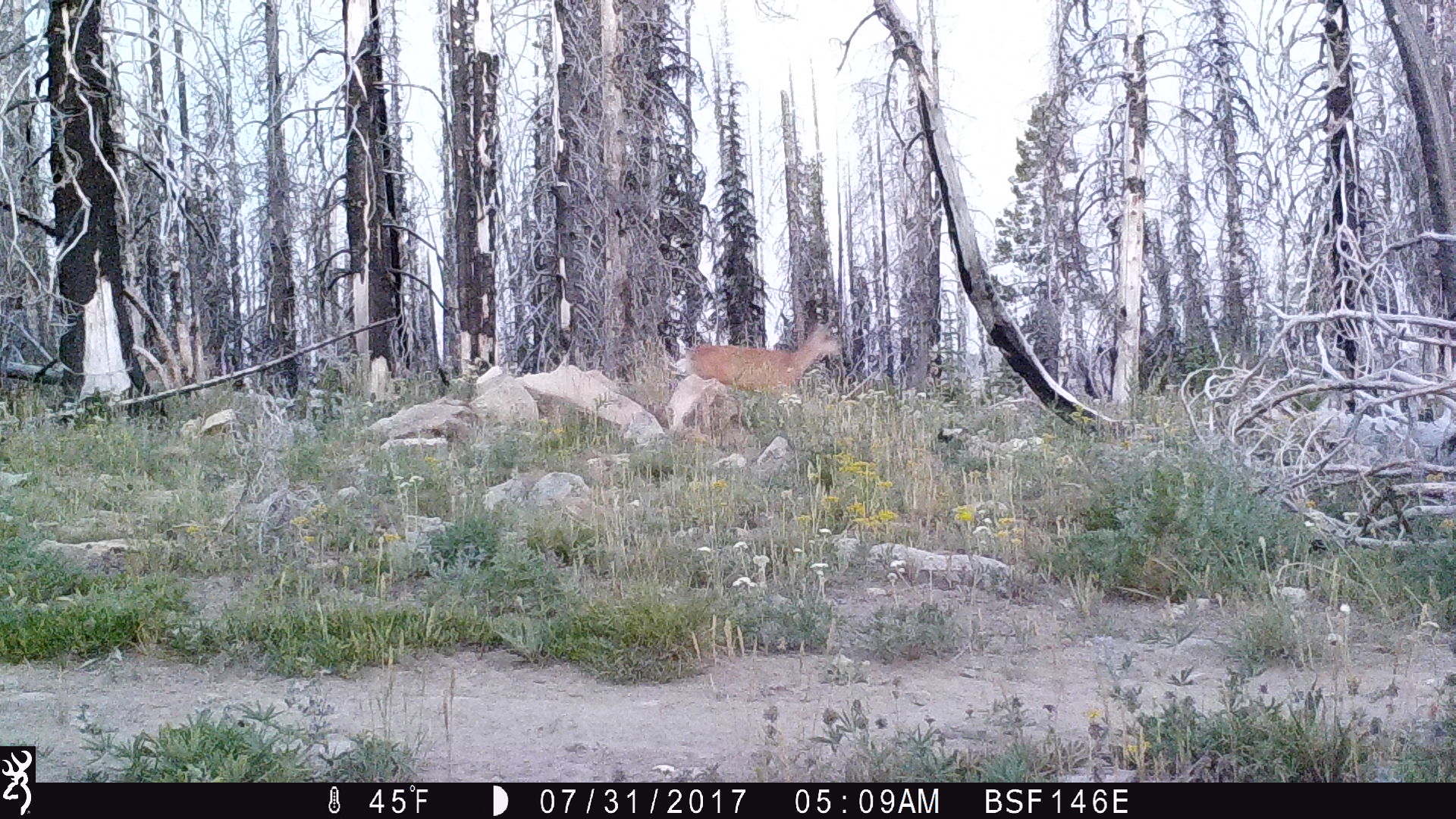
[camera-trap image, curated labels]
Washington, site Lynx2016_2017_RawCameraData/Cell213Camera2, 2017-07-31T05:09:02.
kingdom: Animalia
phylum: Chordata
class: Mammalia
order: Artiodactyla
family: Cervidae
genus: Odocoileus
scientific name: Odocoileus hemionus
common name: mule deer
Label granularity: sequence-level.